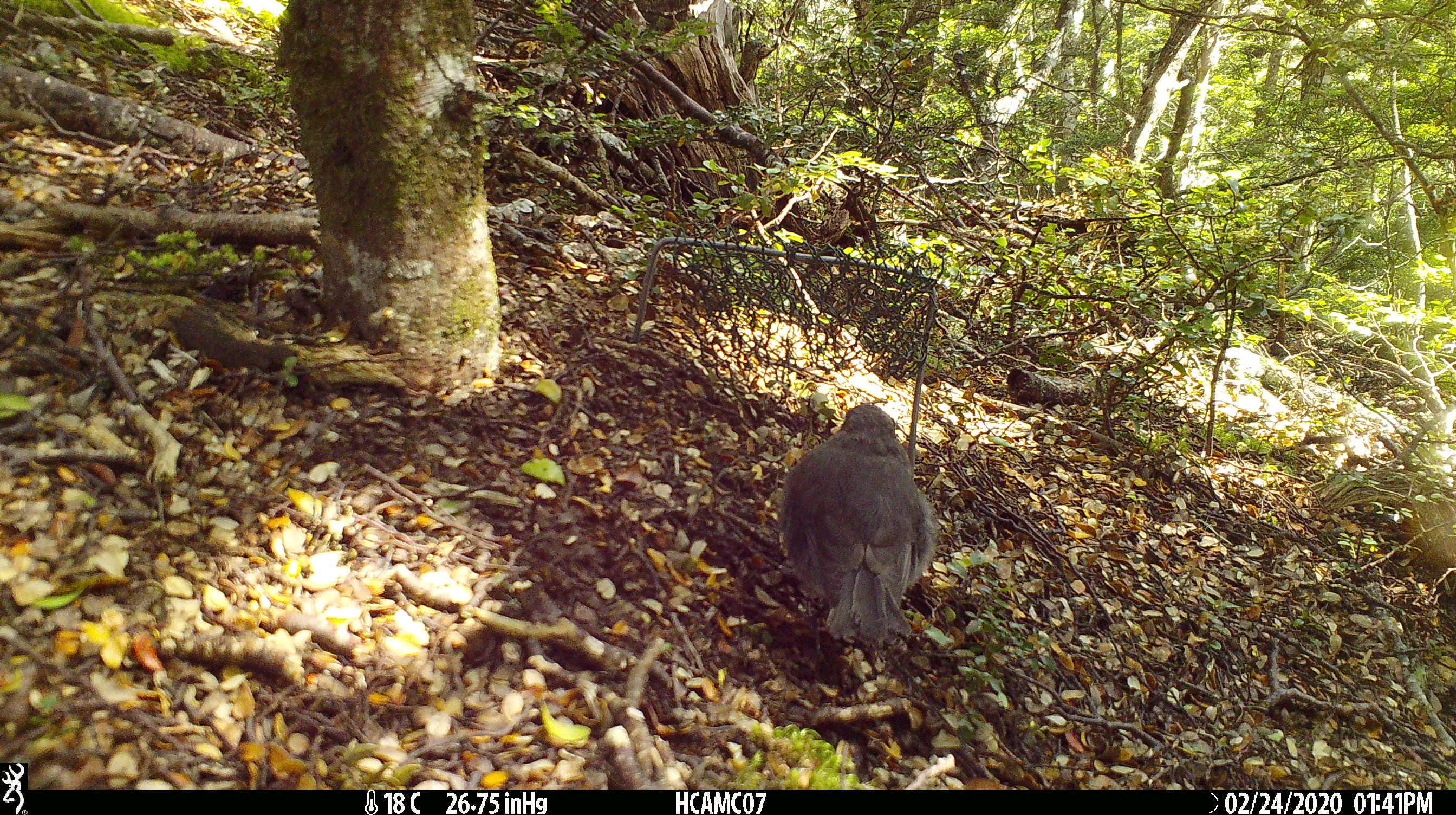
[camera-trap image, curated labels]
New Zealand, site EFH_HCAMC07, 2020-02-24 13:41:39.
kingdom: Animalia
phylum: Chordata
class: Aves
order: Passeriformes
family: Petroicidae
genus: Petroica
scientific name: Petroica australis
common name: new zealand robin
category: robin